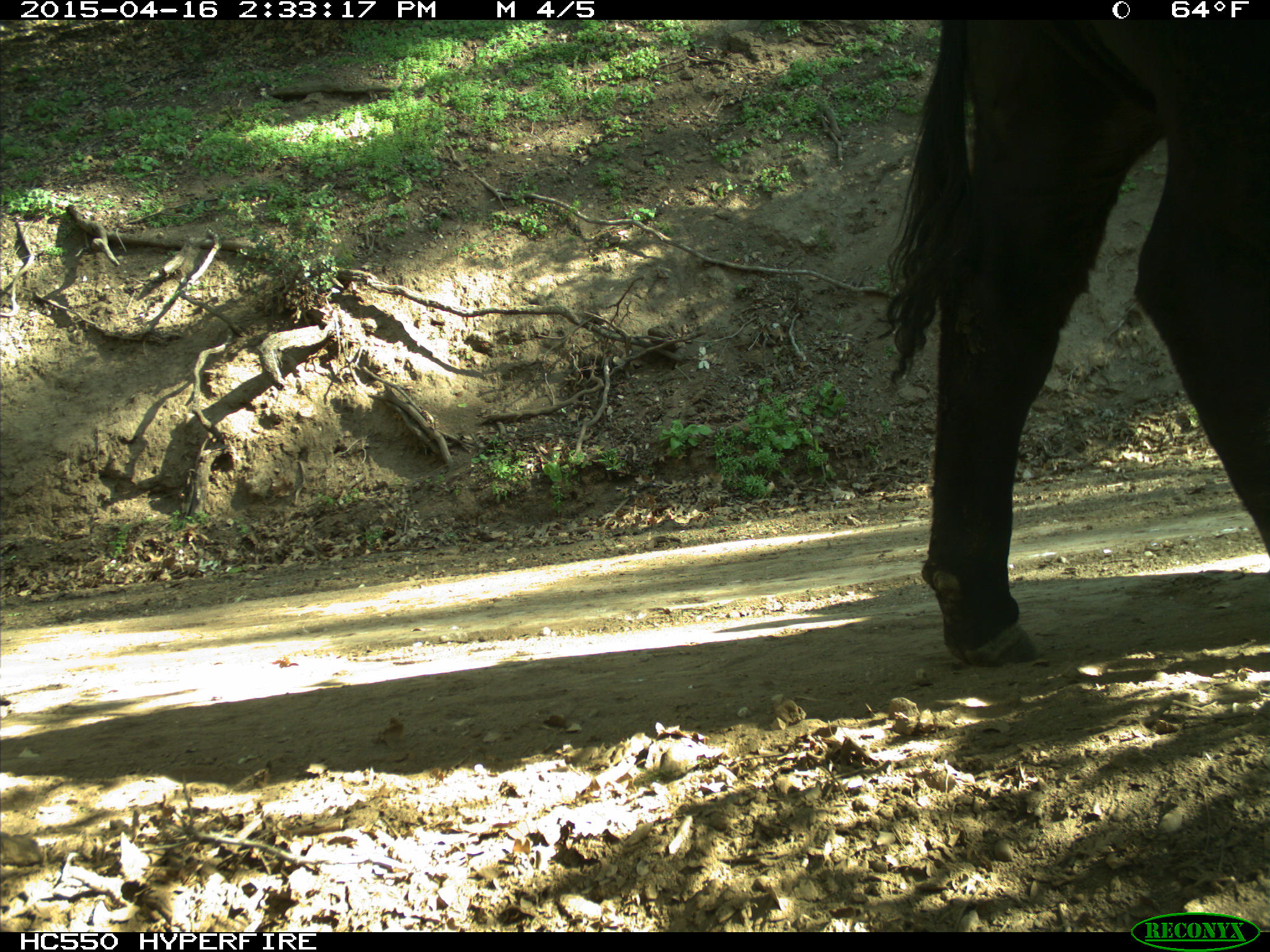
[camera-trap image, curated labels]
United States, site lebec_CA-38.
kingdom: Animalia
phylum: Chordata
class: Mammalia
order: Artiodactyla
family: Bovidae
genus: Bos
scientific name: Bos taurus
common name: domestic cow